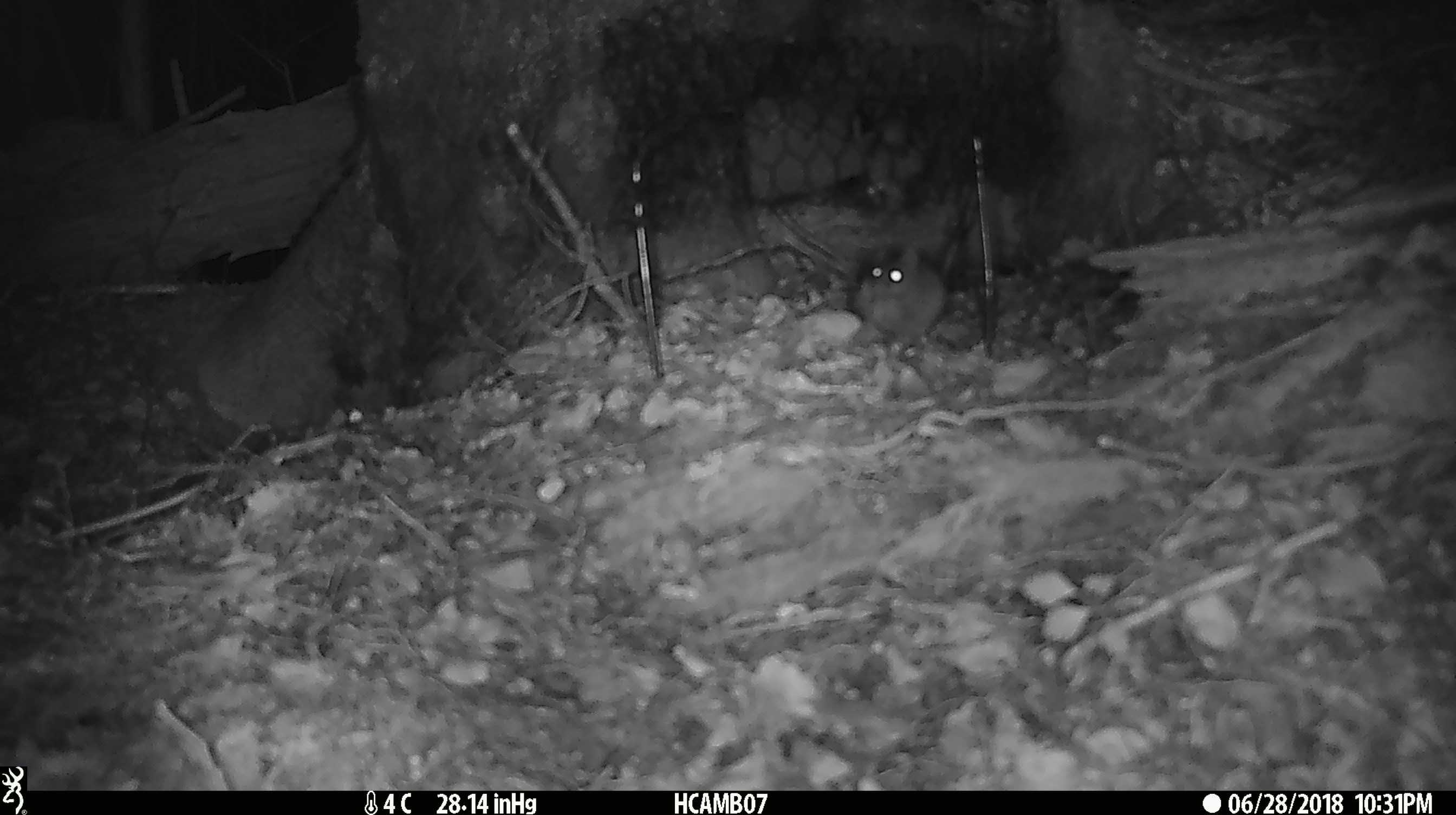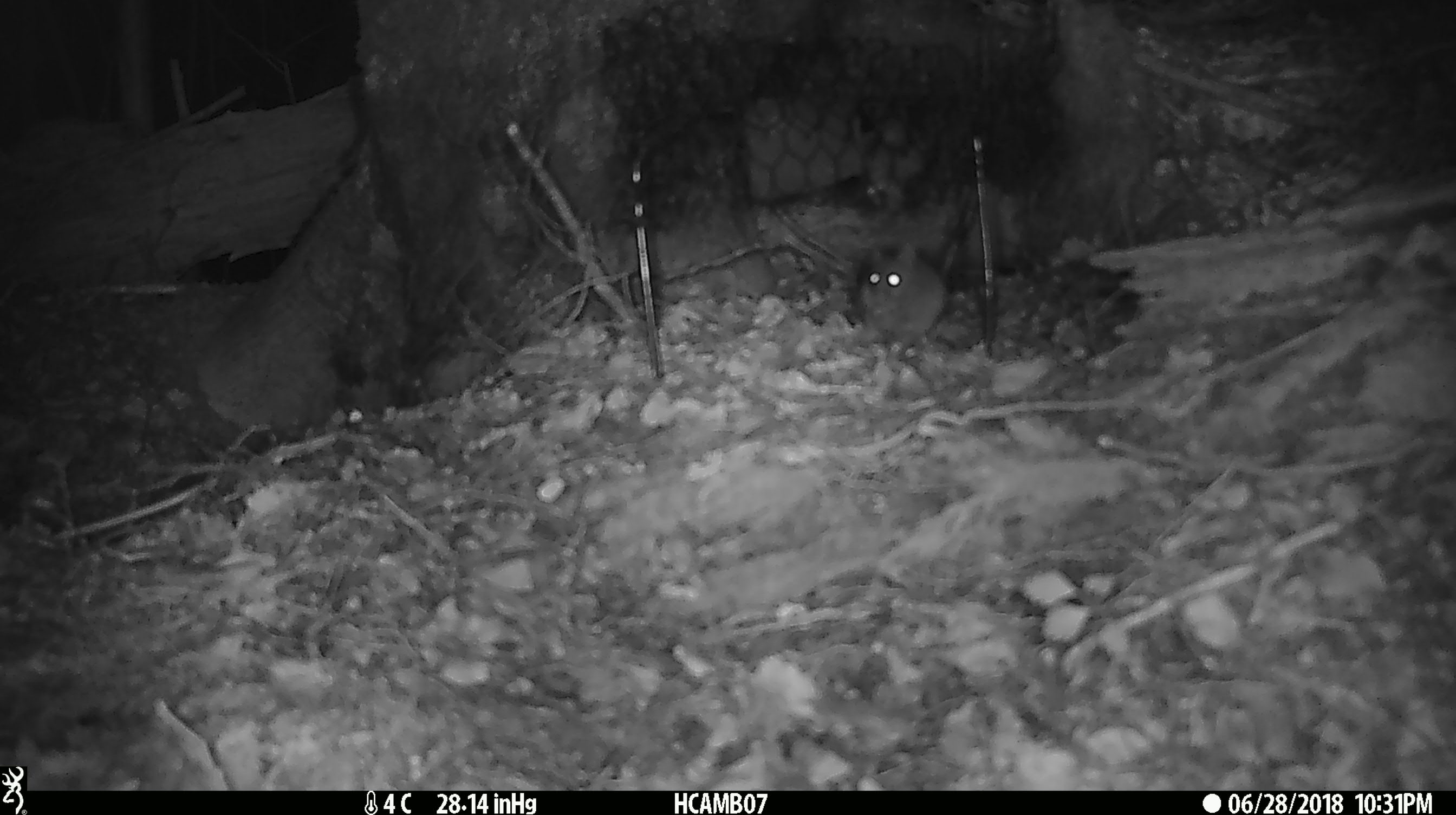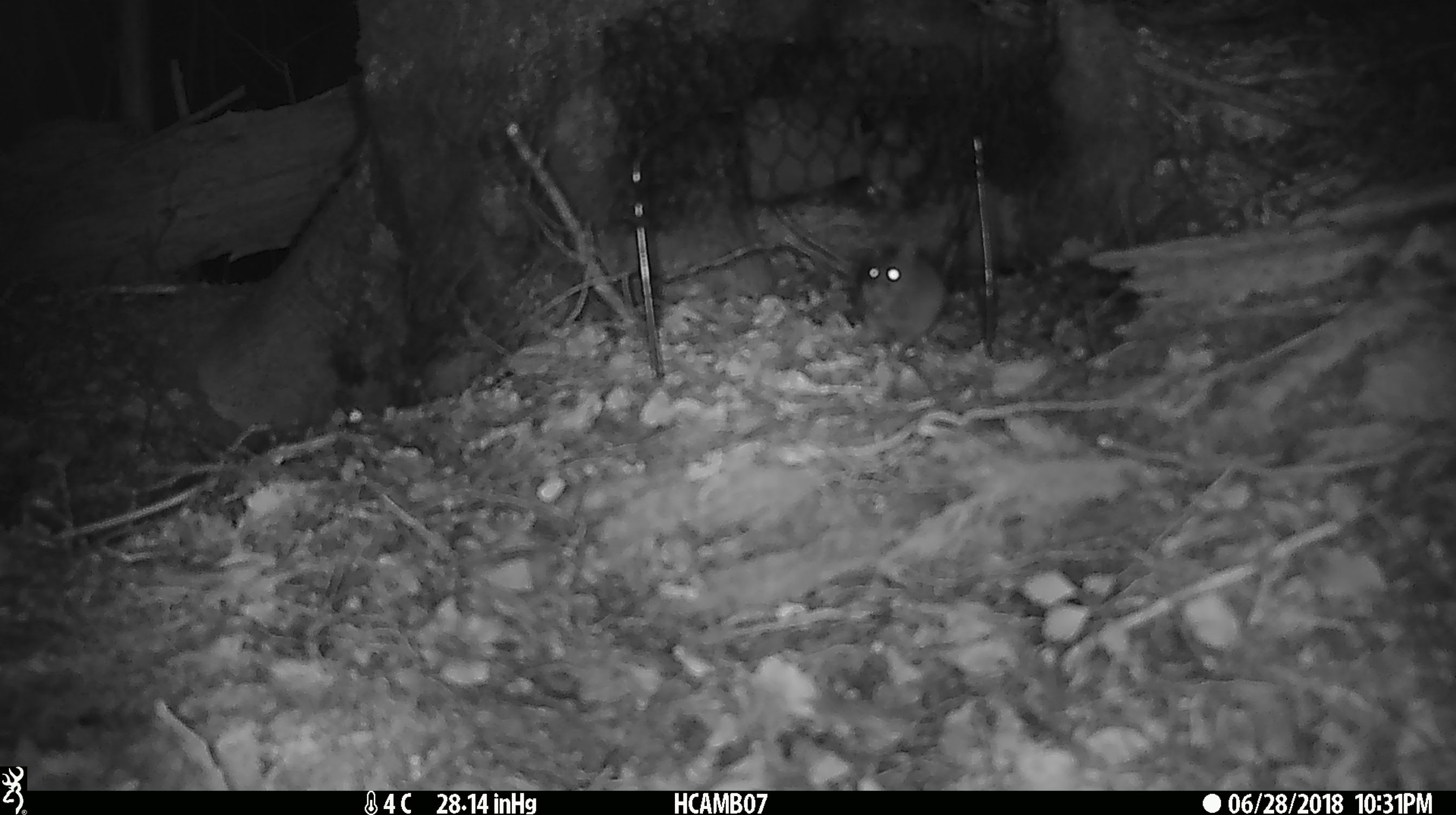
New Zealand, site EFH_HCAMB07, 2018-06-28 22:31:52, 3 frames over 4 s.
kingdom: Animalia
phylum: Chordata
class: Mammalia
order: Rodentia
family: Muridae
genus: Mus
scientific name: Mus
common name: mouse